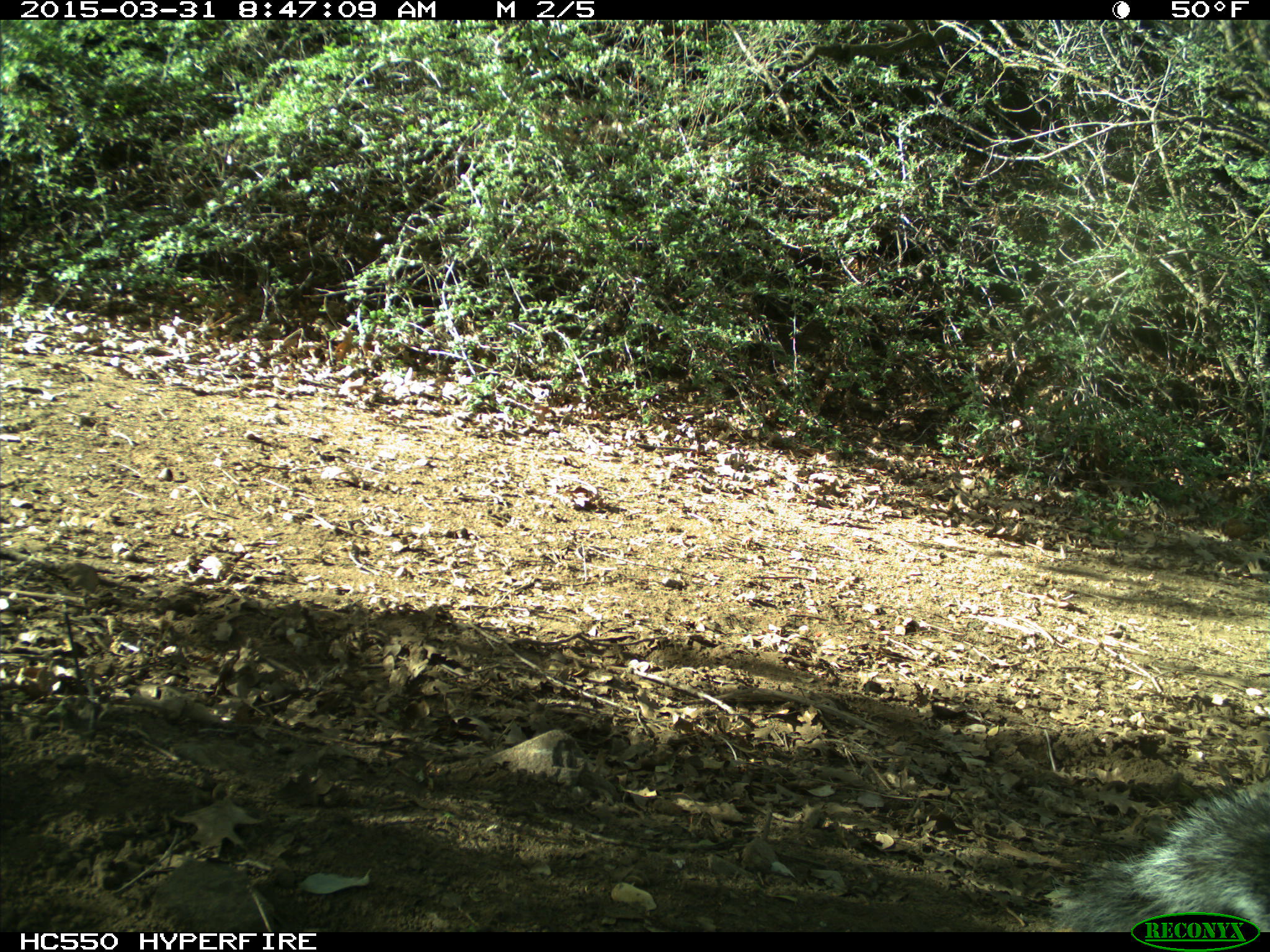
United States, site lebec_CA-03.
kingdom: Animalia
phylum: Chordata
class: Mammalia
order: Rodentia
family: Sciuridae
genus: Sciurus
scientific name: Sciurus carolinensis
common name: eastern gray squirrel